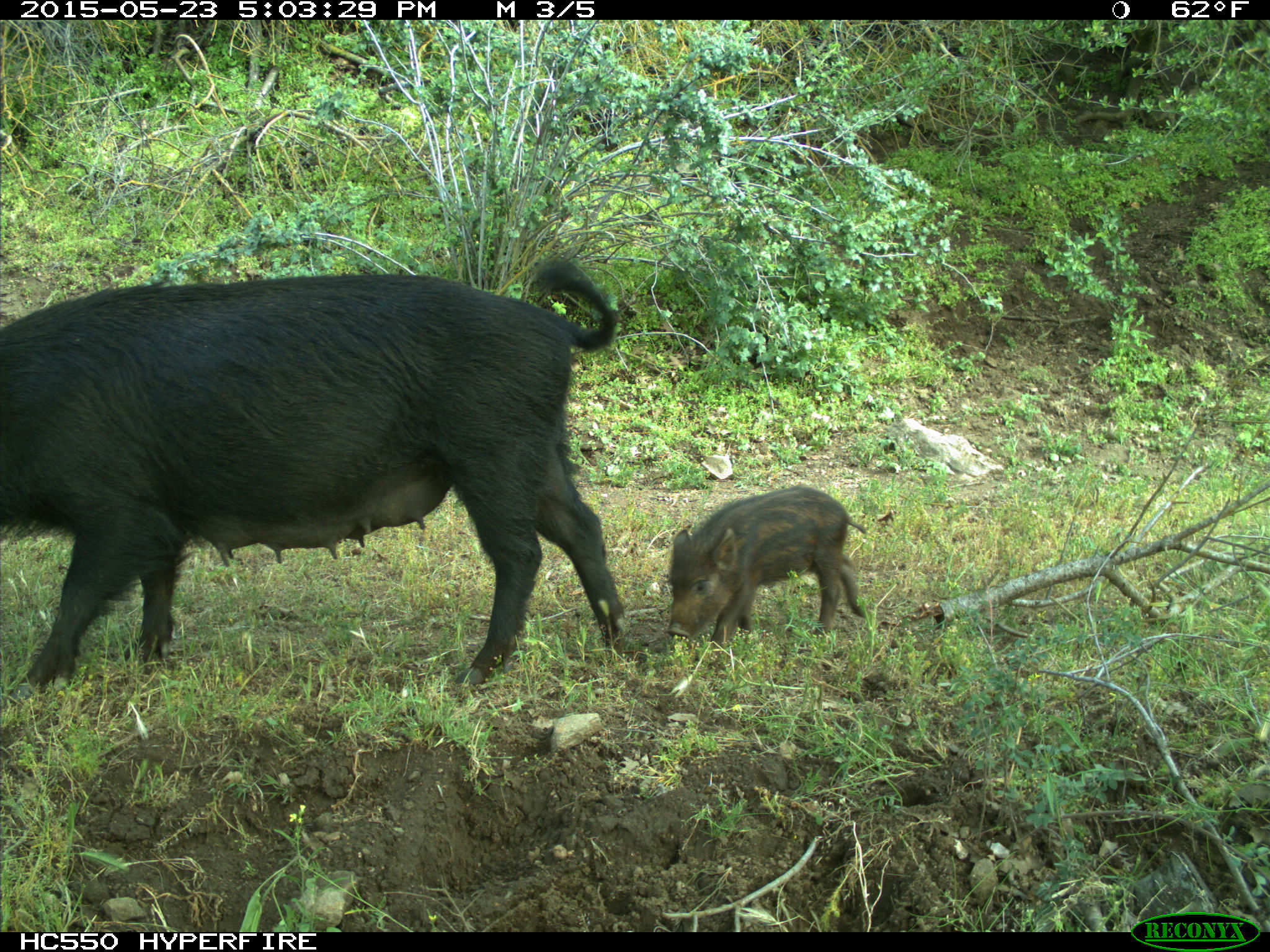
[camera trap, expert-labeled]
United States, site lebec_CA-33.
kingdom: Animalia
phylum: Chordata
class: Mammalia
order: Artiodactyla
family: Suidae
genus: Sus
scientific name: Sus scrofa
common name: wild boar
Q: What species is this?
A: Sus scrofa (wild boar).